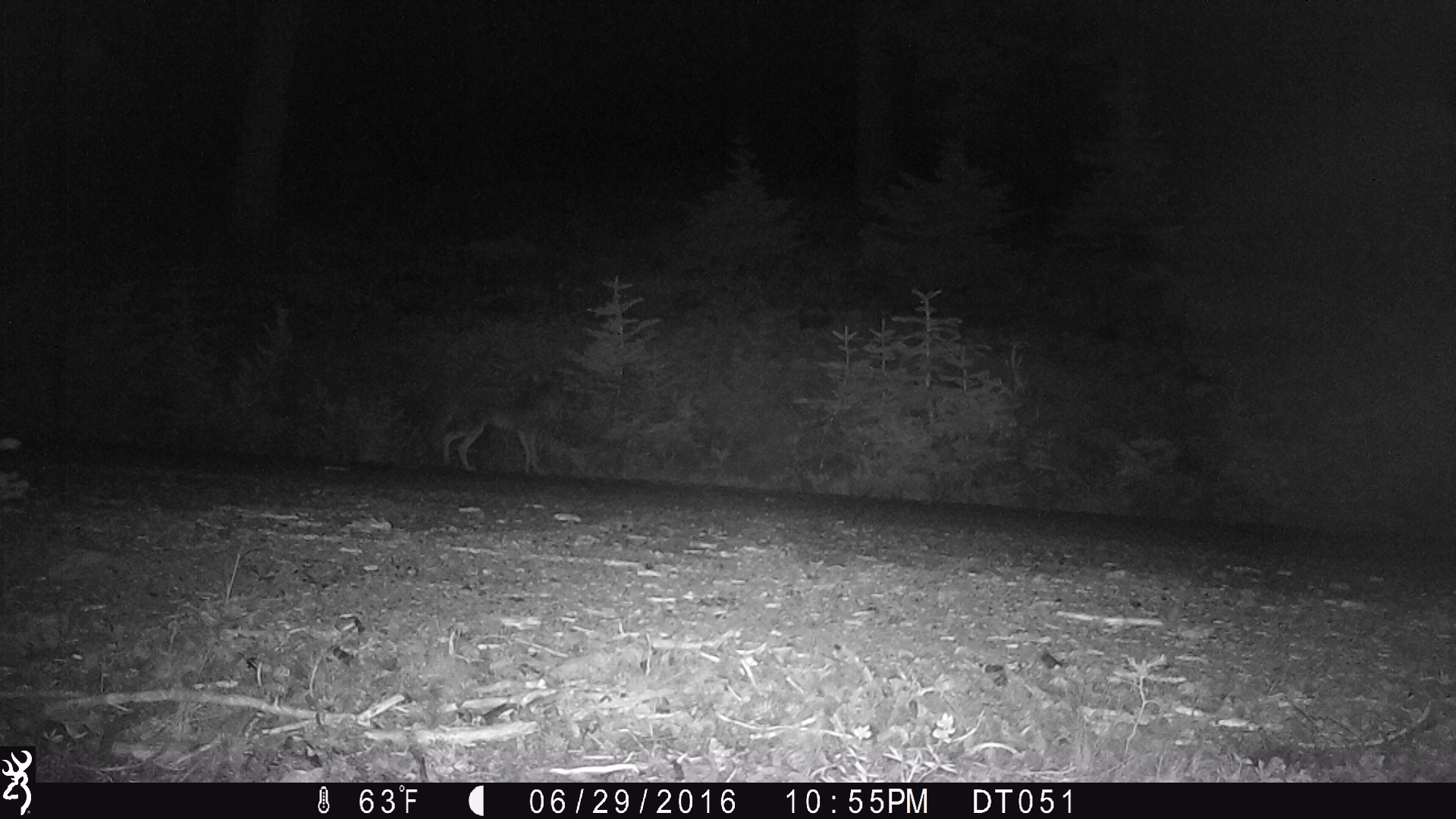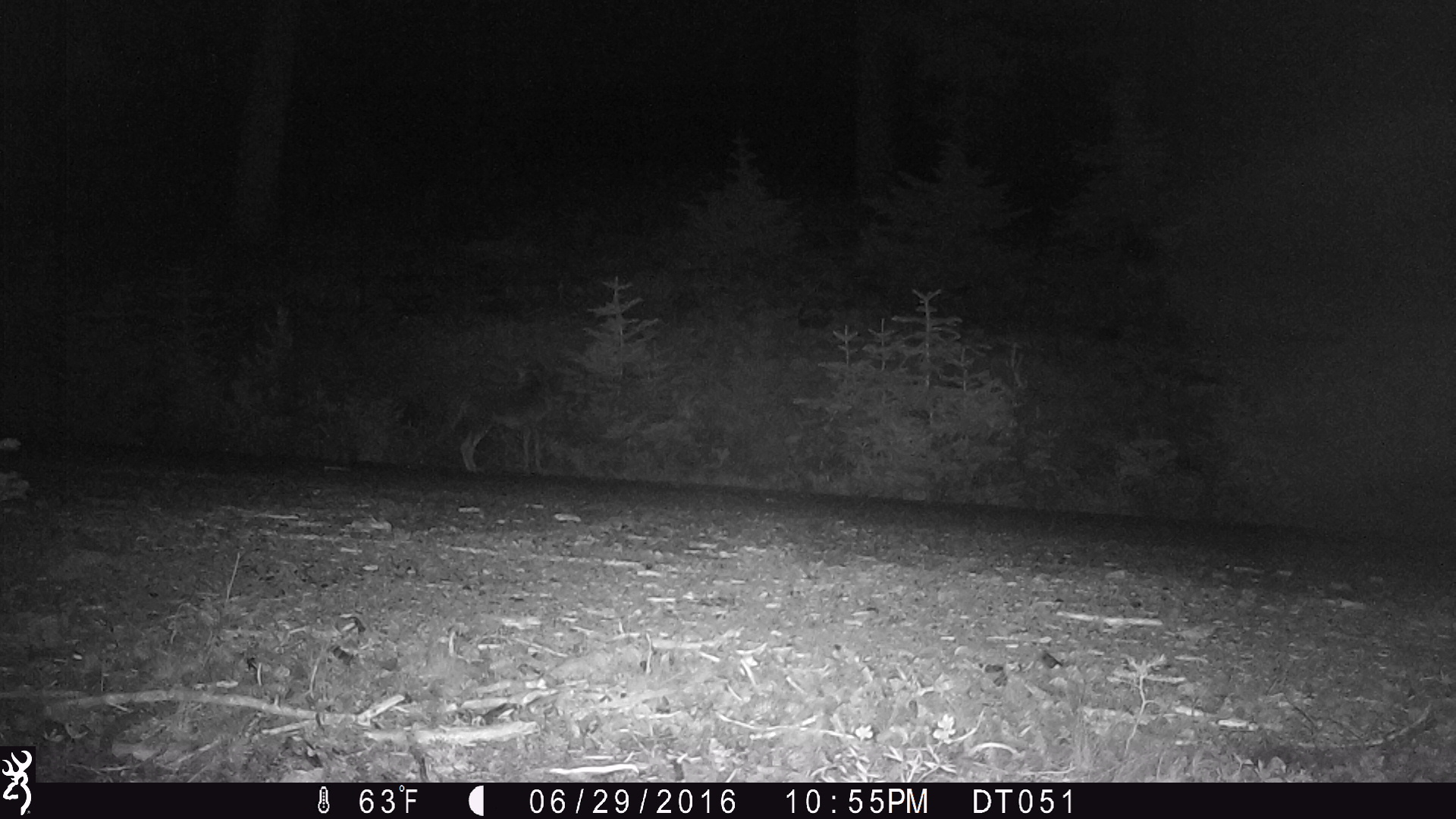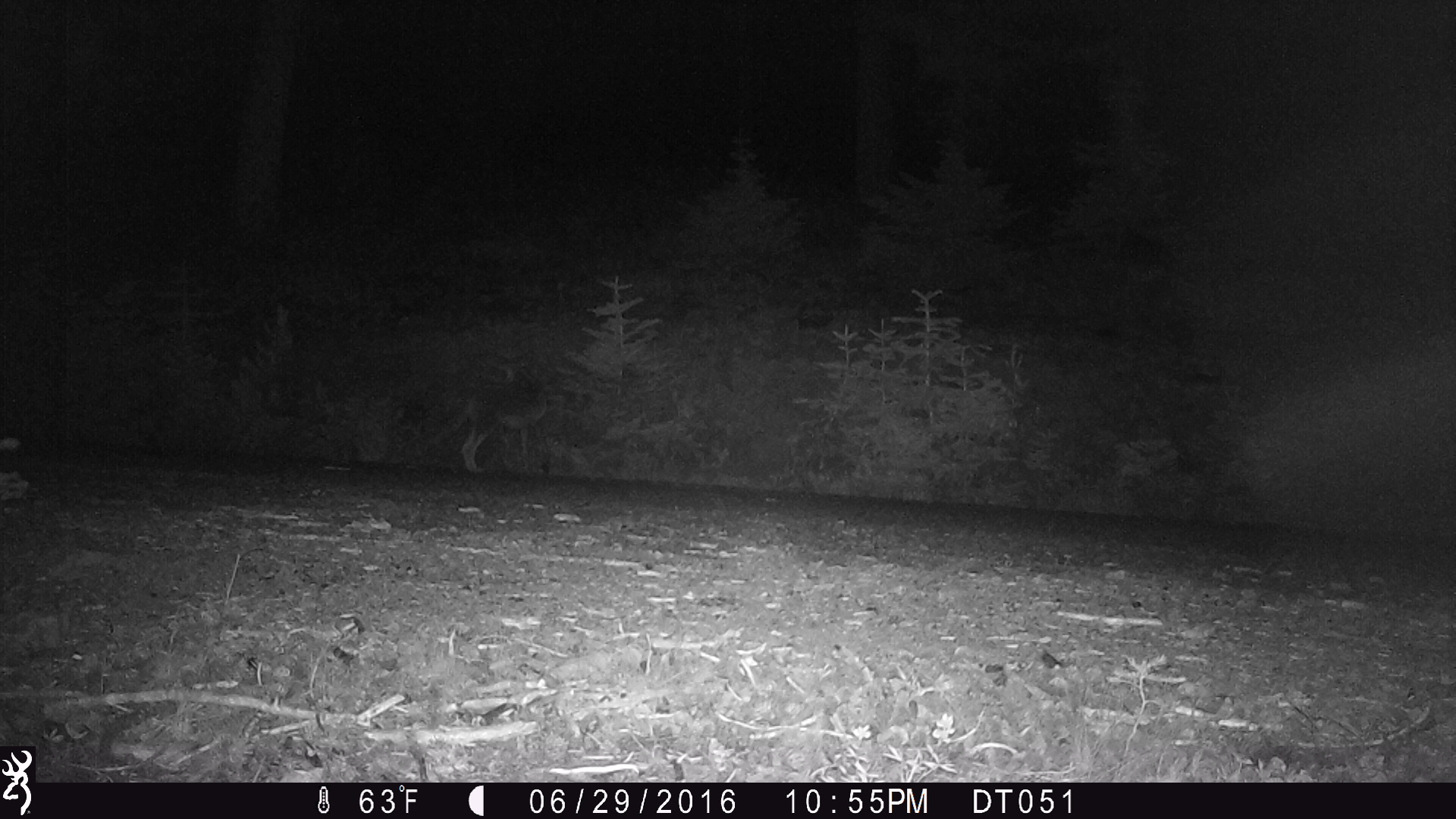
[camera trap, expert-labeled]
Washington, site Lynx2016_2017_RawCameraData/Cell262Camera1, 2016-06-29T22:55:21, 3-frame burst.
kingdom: Animalia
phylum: Chordata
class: Mammalia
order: Carnivora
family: Canidae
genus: Canis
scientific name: Canis latrans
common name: coyote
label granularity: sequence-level